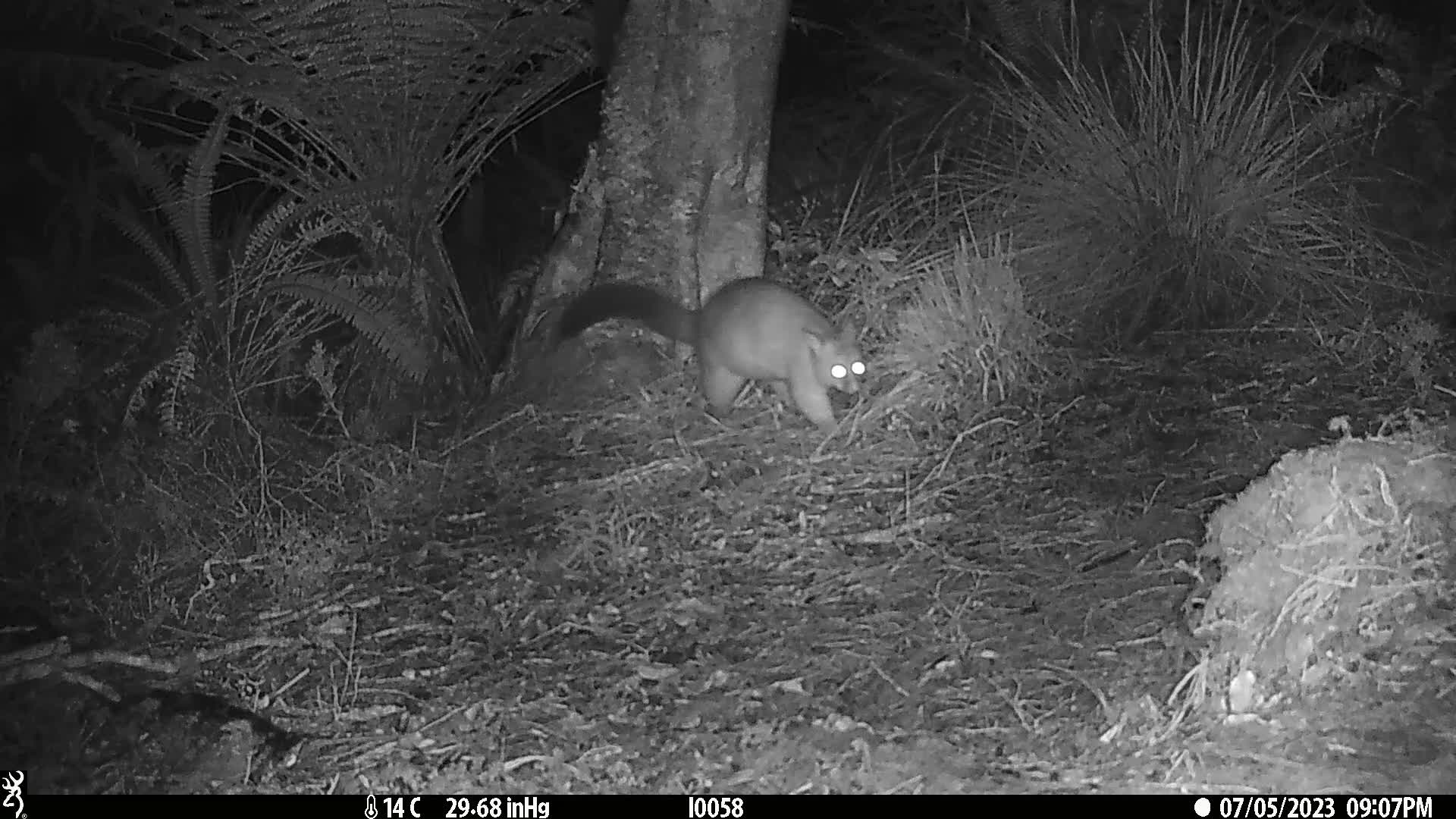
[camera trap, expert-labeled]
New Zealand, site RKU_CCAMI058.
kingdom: Animalia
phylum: Chordata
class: Mammalia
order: Diprotodontia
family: Phalangeridae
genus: Trichosurus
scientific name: Trichosurus vulpecula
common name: common brushtail possum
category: possum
Possum (common brushtail possum) (Trichosurus vulpecula).